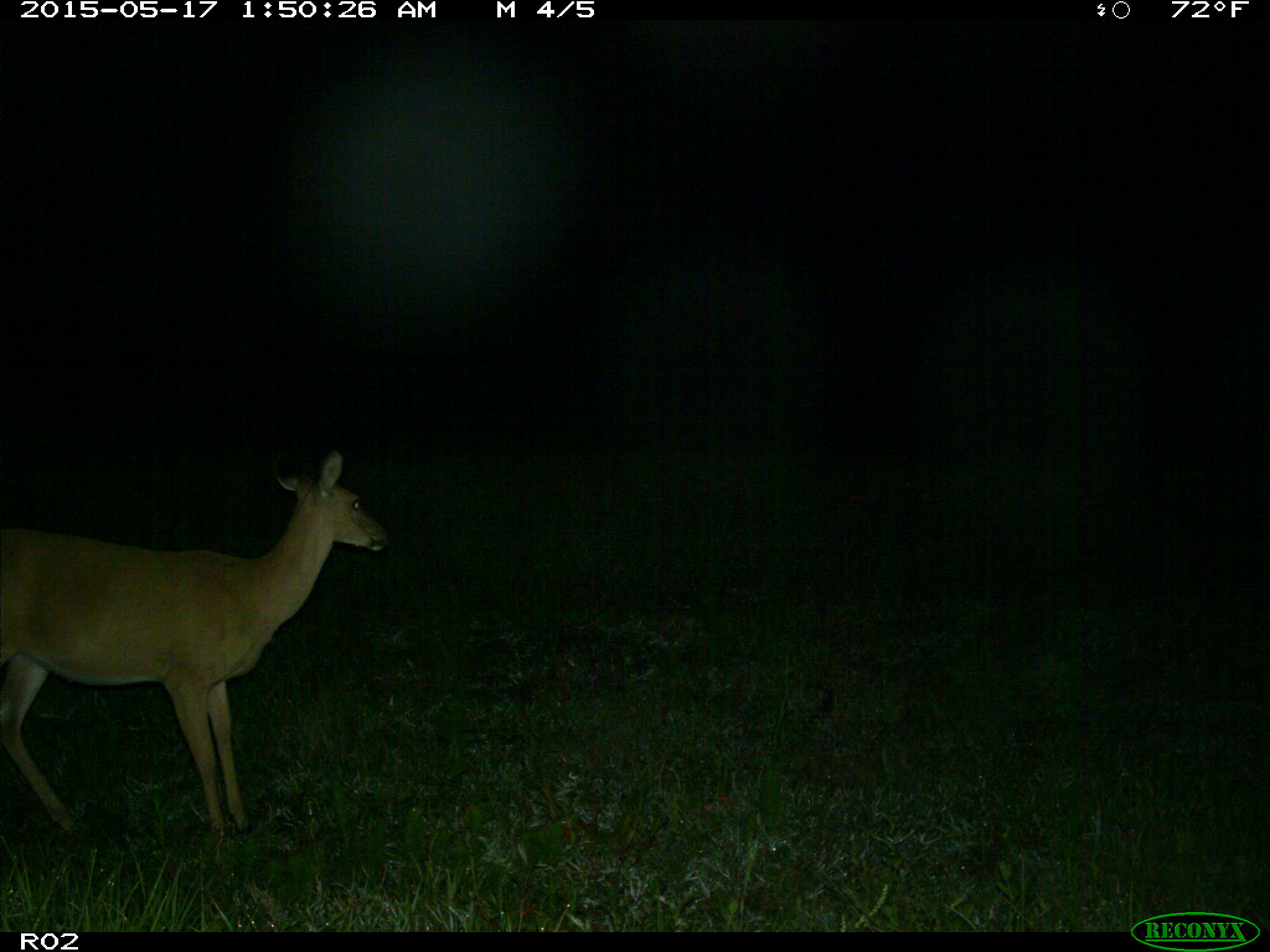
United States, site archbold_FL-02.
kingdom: Animalia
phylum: Chordata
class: Mammalia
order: Artiodactyla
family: Cervidae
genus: Odocoileus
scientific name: Odocoileus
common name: deer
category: unidentified deer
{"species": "unidentified deer (deer) (Odocoileus)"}